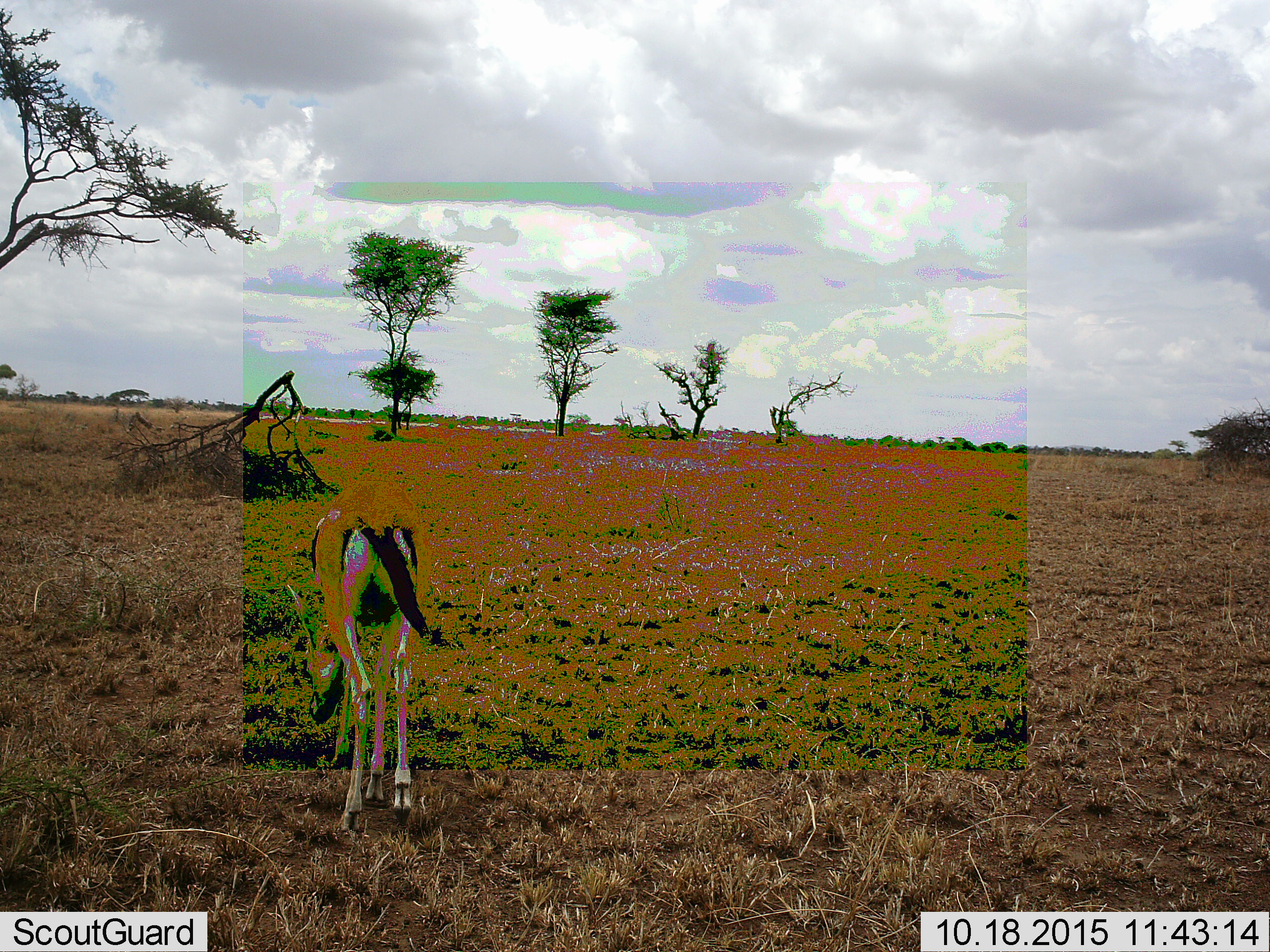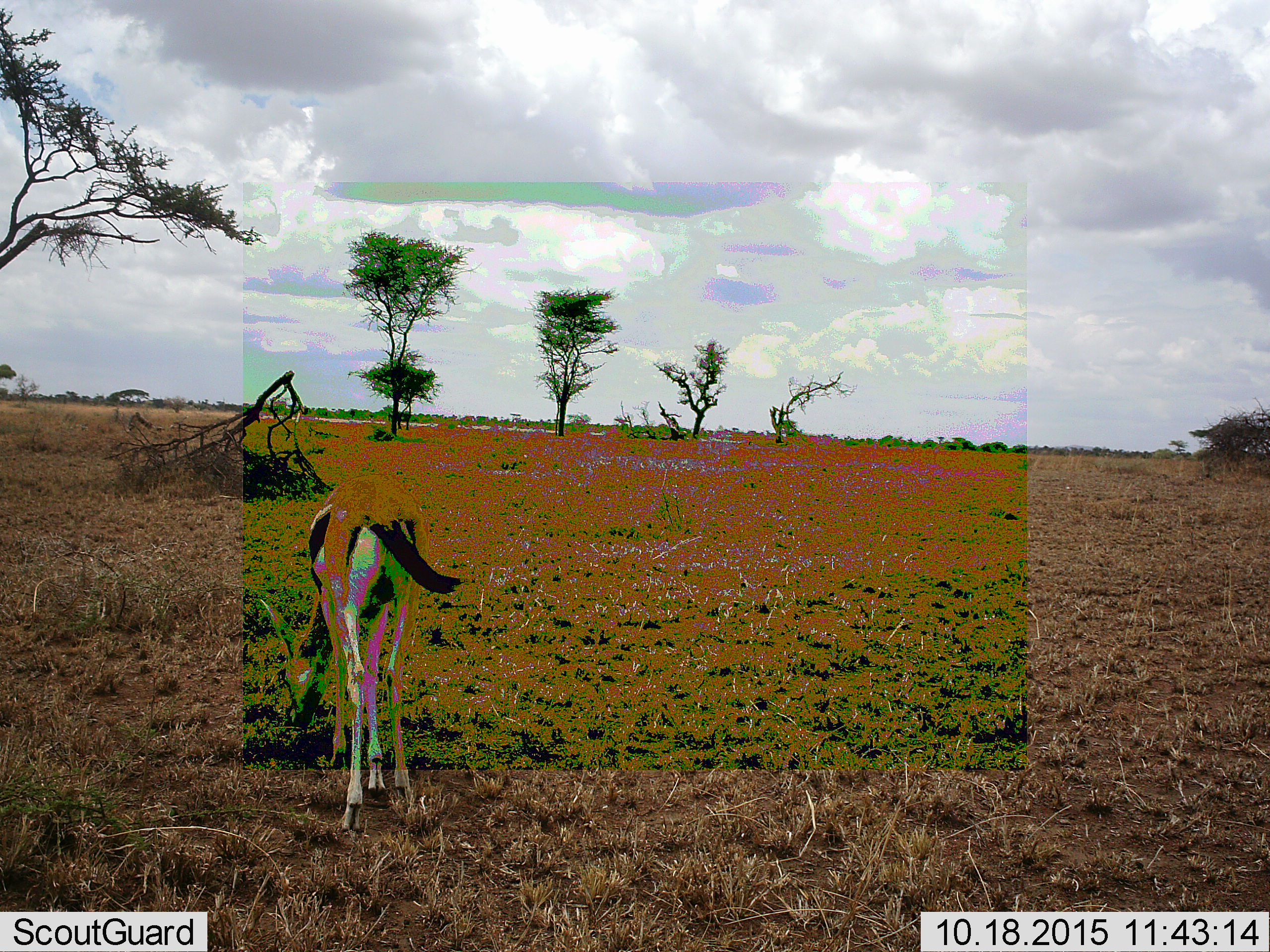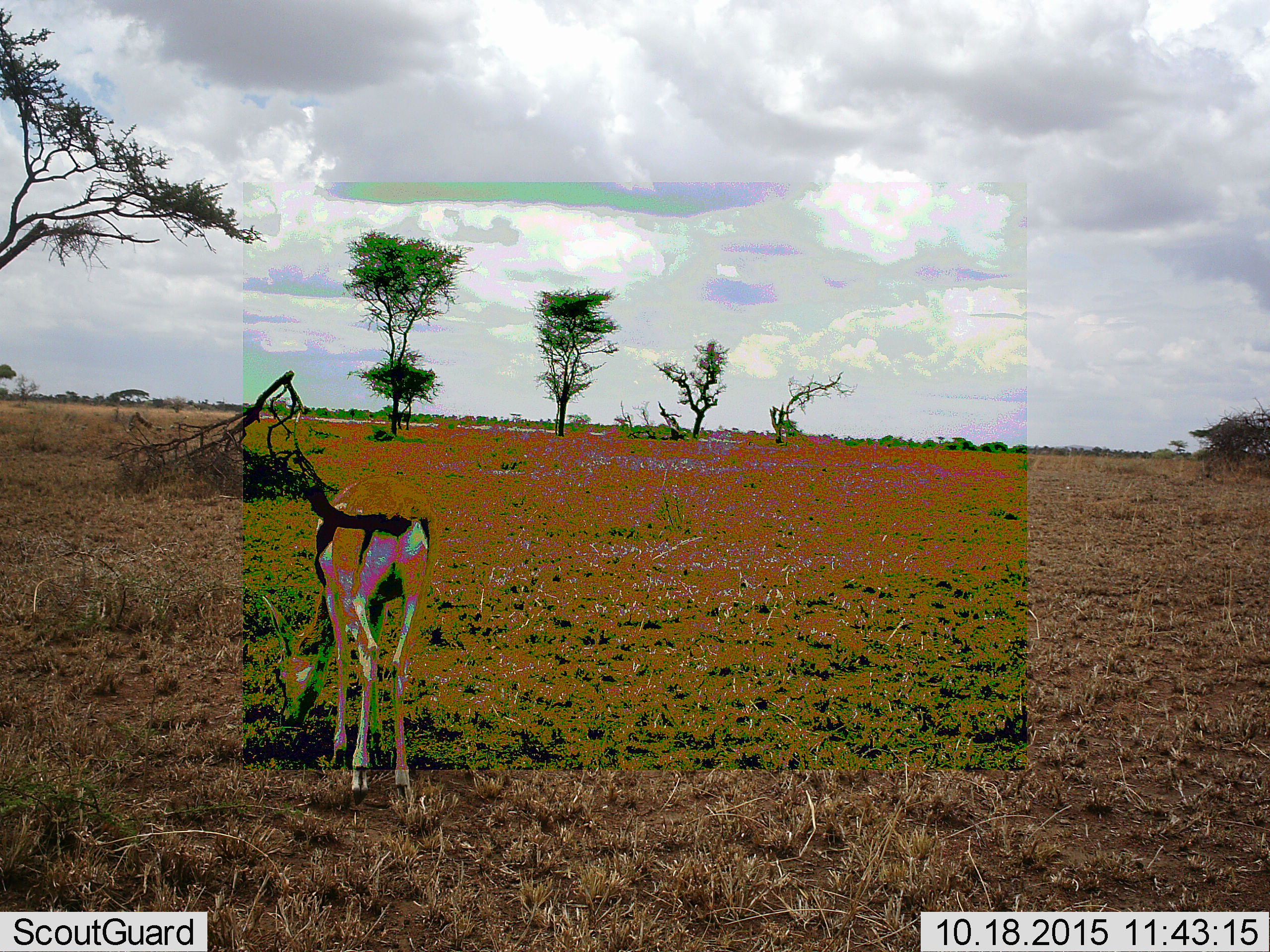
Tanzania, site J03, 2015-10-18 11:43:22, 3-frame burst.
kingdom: Animalia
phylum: Chordata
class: Mammalia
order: Artiodactyla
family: Bovidae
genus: Eudorcas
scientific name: Eudorcas thomsonii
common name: thomson's gazelle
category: gazellethomsons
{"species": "gazellethomsons (thomson's gazelle) (Eudorcas thomsonii)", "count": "1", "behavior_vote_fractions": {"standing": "11%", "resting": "0%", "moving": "11%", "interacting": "0%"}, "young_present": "0%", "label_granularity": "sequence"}